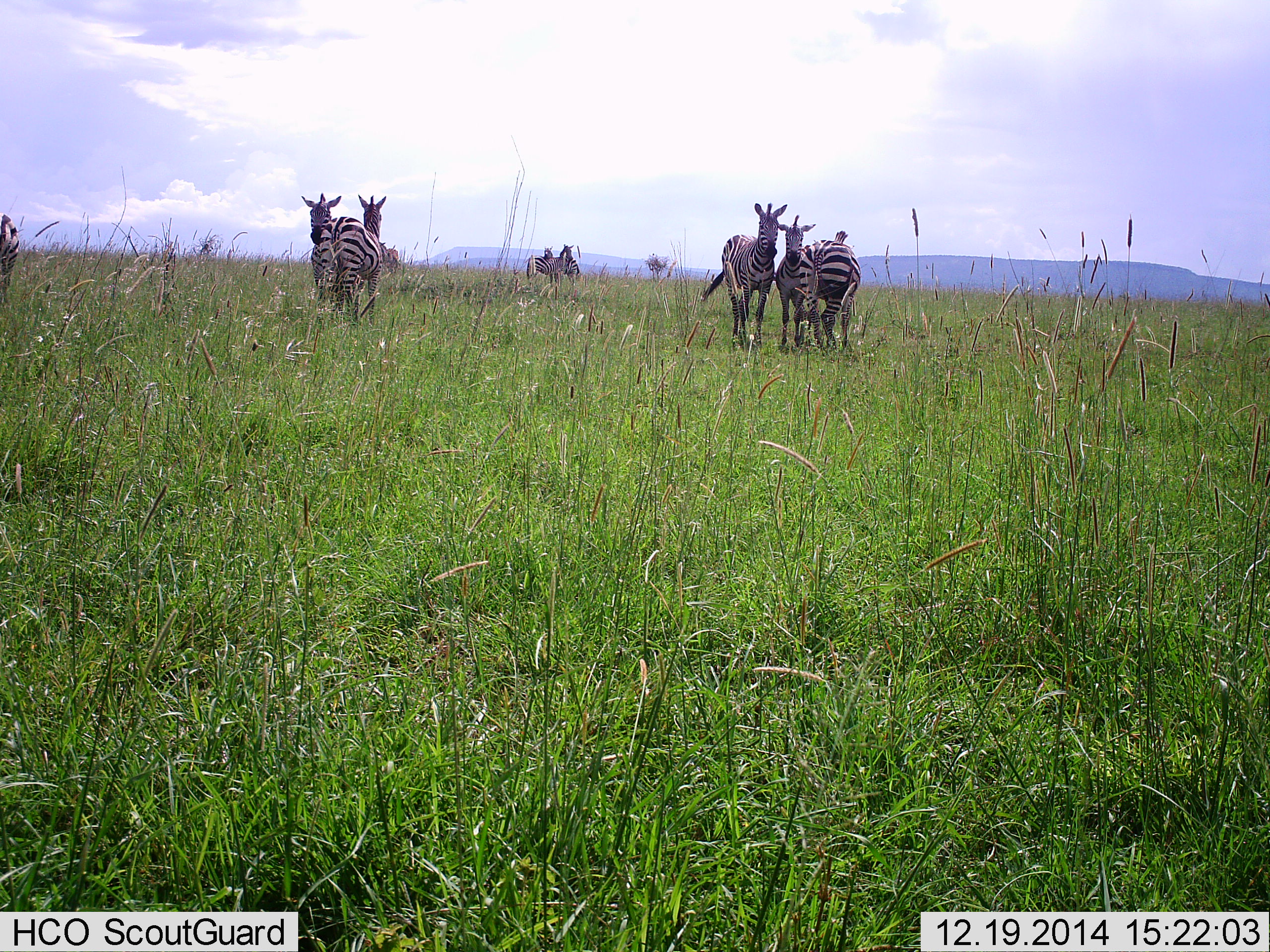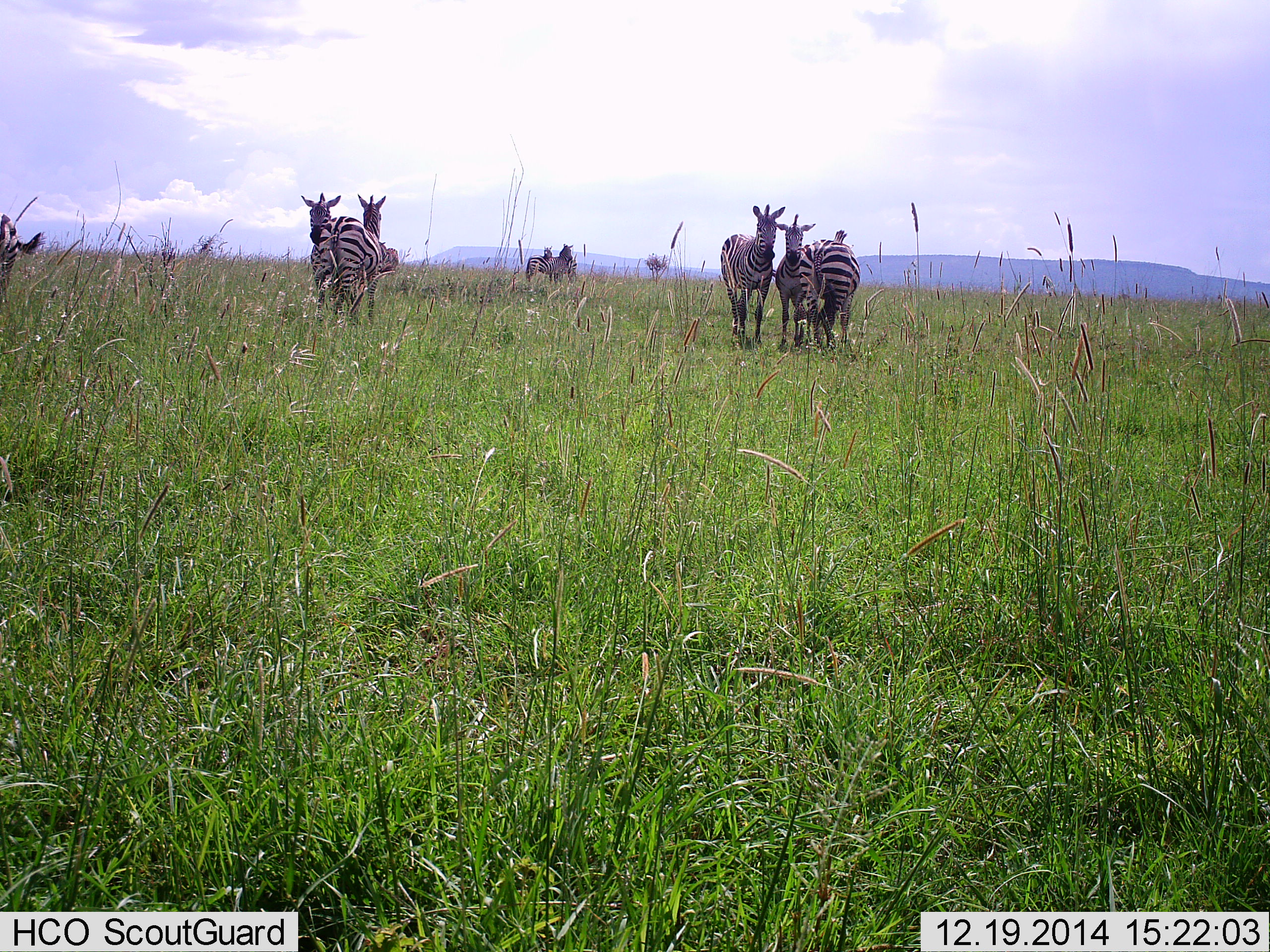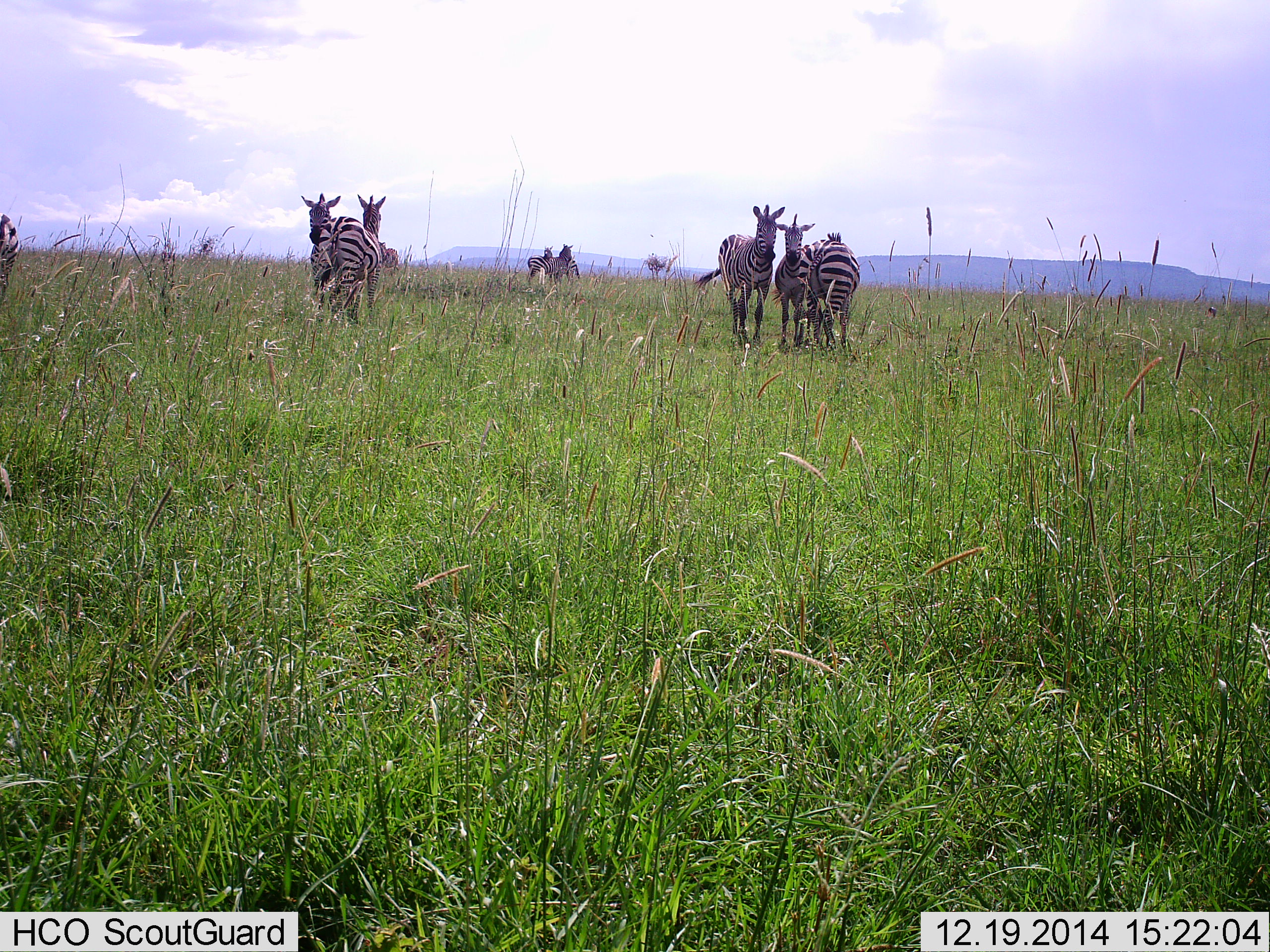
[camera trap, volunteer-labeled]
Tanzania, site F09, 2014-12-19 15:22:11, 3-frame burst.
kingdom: Animalia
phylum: Chordata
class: Mammalia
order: Perissodactyla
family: Equidae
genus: Equus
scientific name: Equus quagga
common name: plains zebra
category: zebra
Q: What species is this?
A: Zebra (plains zebra) (Equus quagga).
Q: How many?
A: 9.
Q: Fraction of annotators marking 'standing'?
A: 100%.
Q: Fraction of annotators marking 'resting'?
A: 0%.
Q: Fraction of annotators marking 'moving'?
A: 0%.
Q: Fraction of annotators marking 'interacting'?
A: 30%.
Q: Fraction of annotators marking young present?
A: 10%.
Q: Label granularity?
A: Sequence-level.